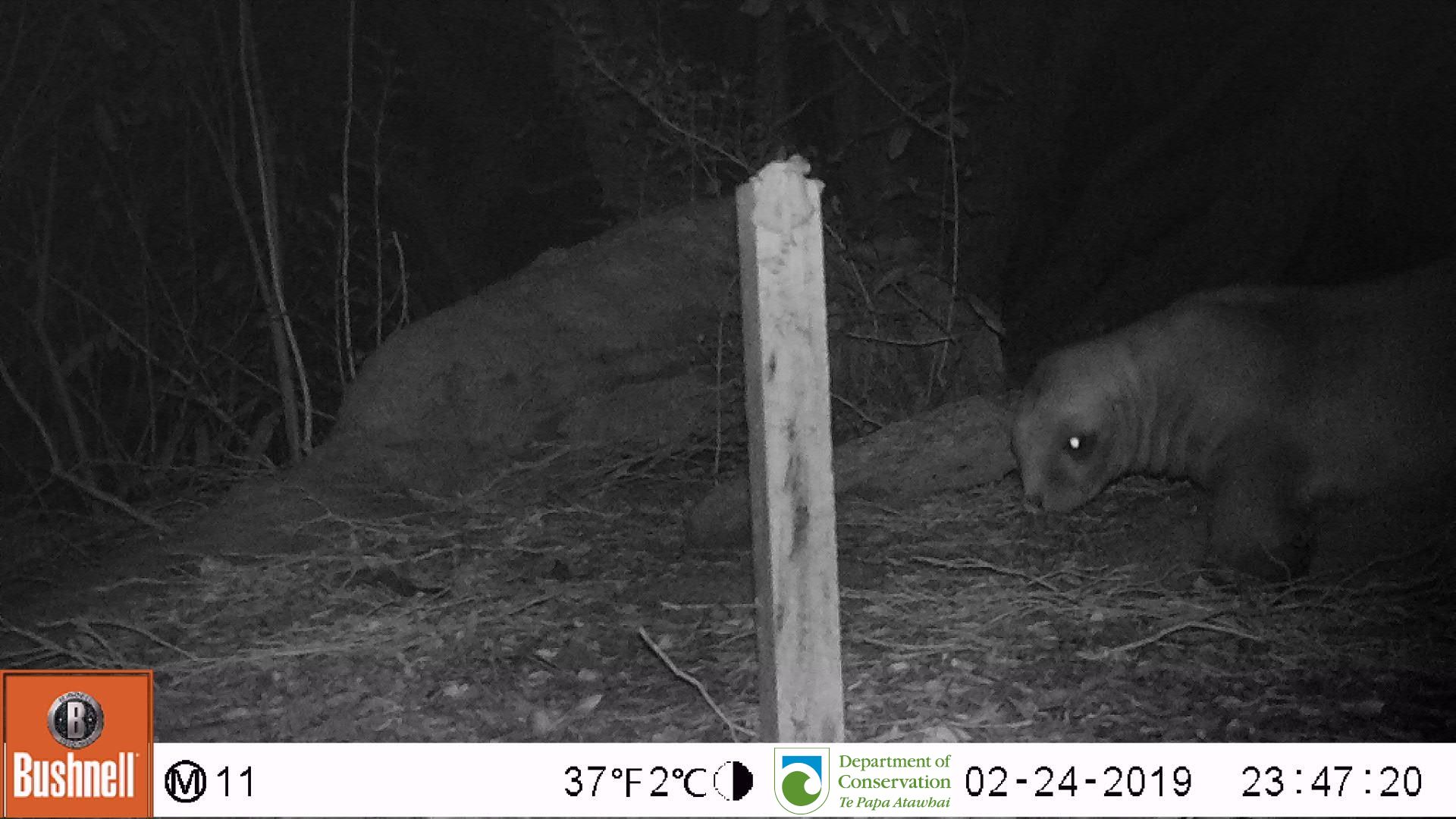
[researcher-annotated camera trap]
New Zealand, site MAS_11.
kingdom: Animalia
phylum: Chordata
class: Mammalia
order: Carnivora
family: Otariidae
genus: Phocarctos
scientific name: Phocarctos hookeri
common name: new zealand sea lion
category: sealion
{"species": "sealion (new zealand sea lion) (Phocarctos hookeri)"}